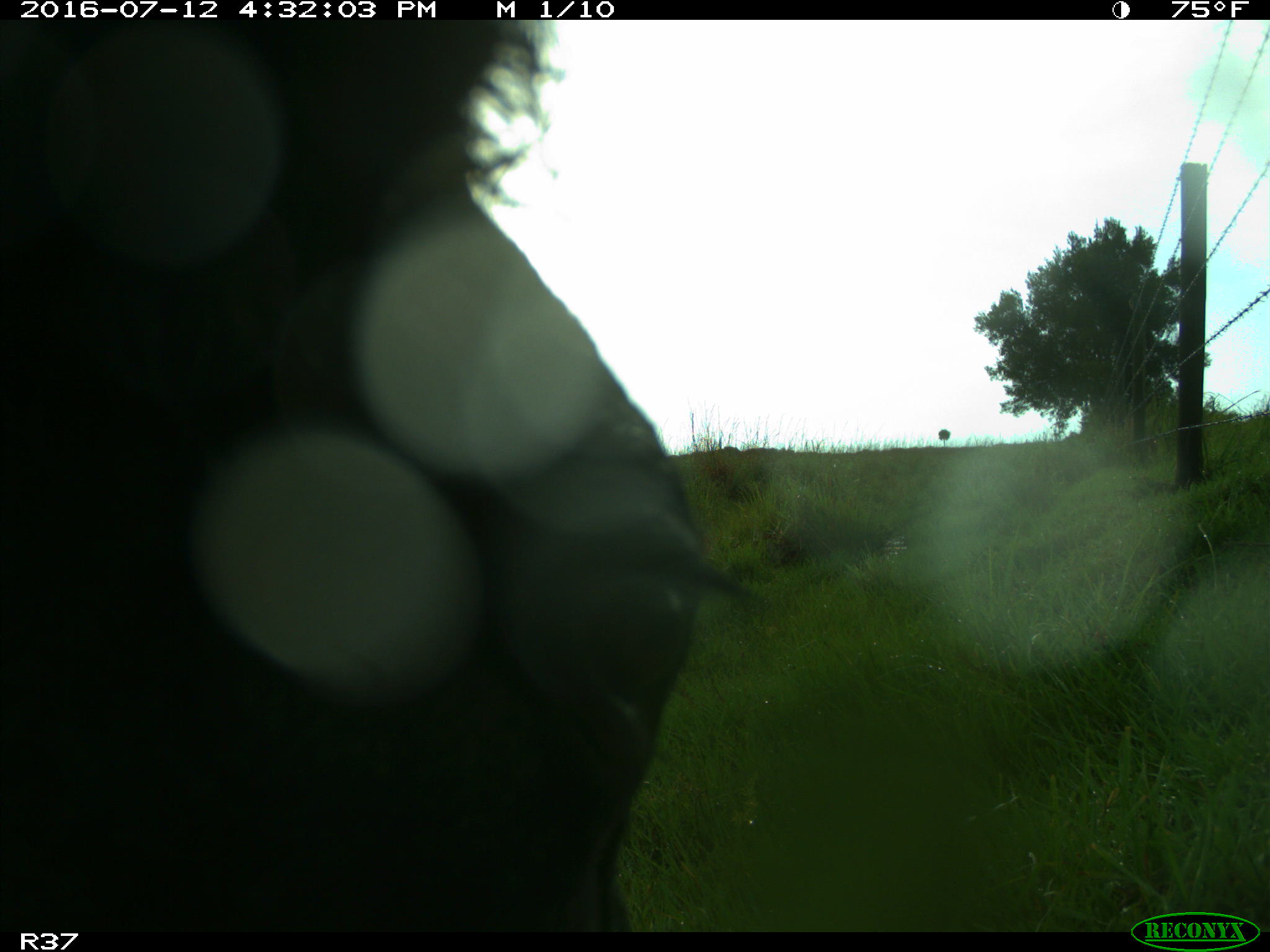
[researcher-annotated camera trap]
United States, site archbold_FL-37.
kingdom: Animalia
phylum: Chordata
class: Mammalia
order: Artiodactyla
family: Bovidae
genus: Bos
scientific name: Bos taurus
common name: domestic cow